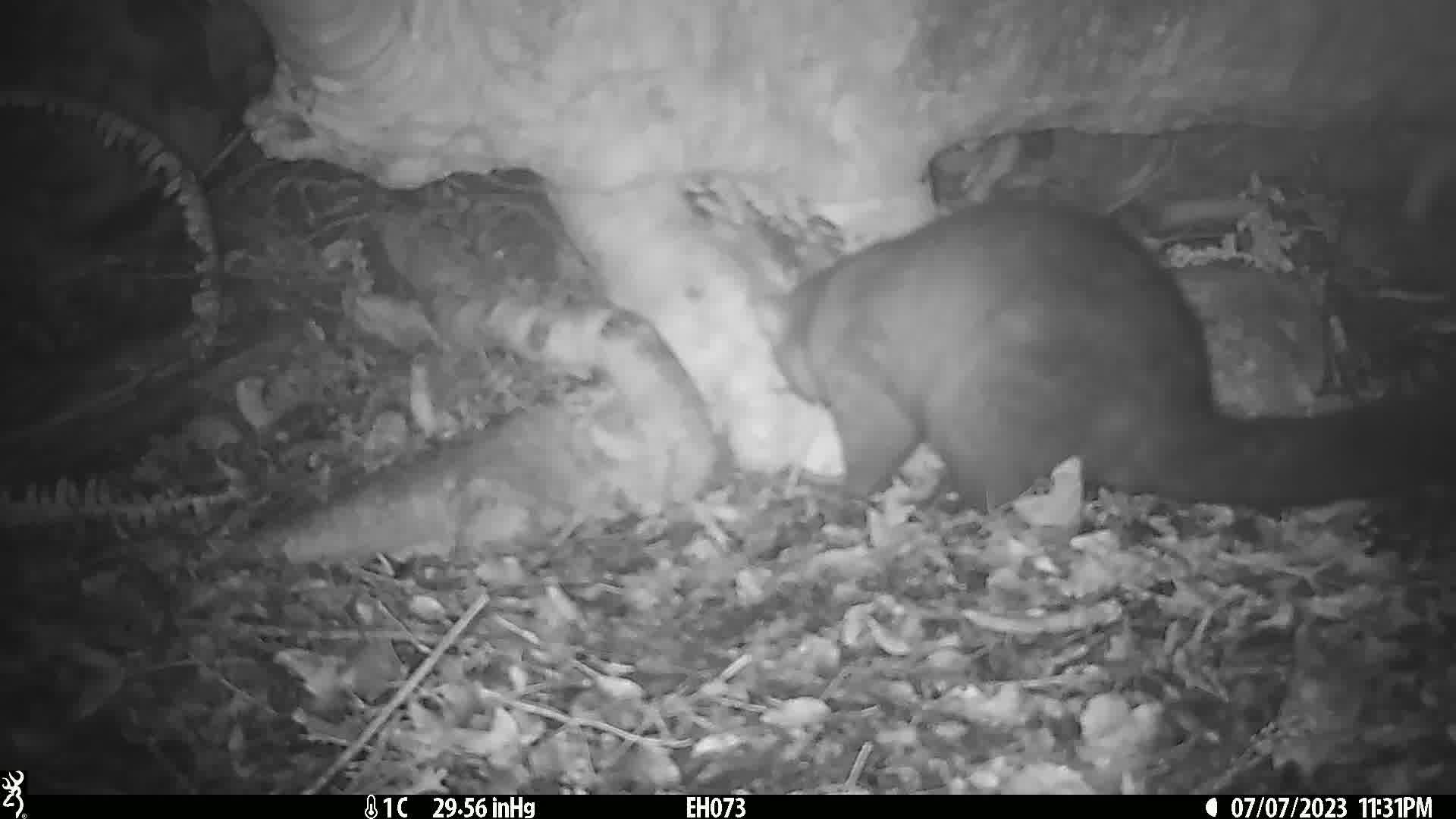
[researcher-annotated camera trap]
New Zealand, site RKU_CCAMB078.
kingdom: Animalia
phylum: Chordata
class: Mammalia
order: Diprotodontia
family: Phalangeridae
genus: Trichosurus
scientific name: Trichosurus vulpecula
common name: common brushtail possum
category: possum